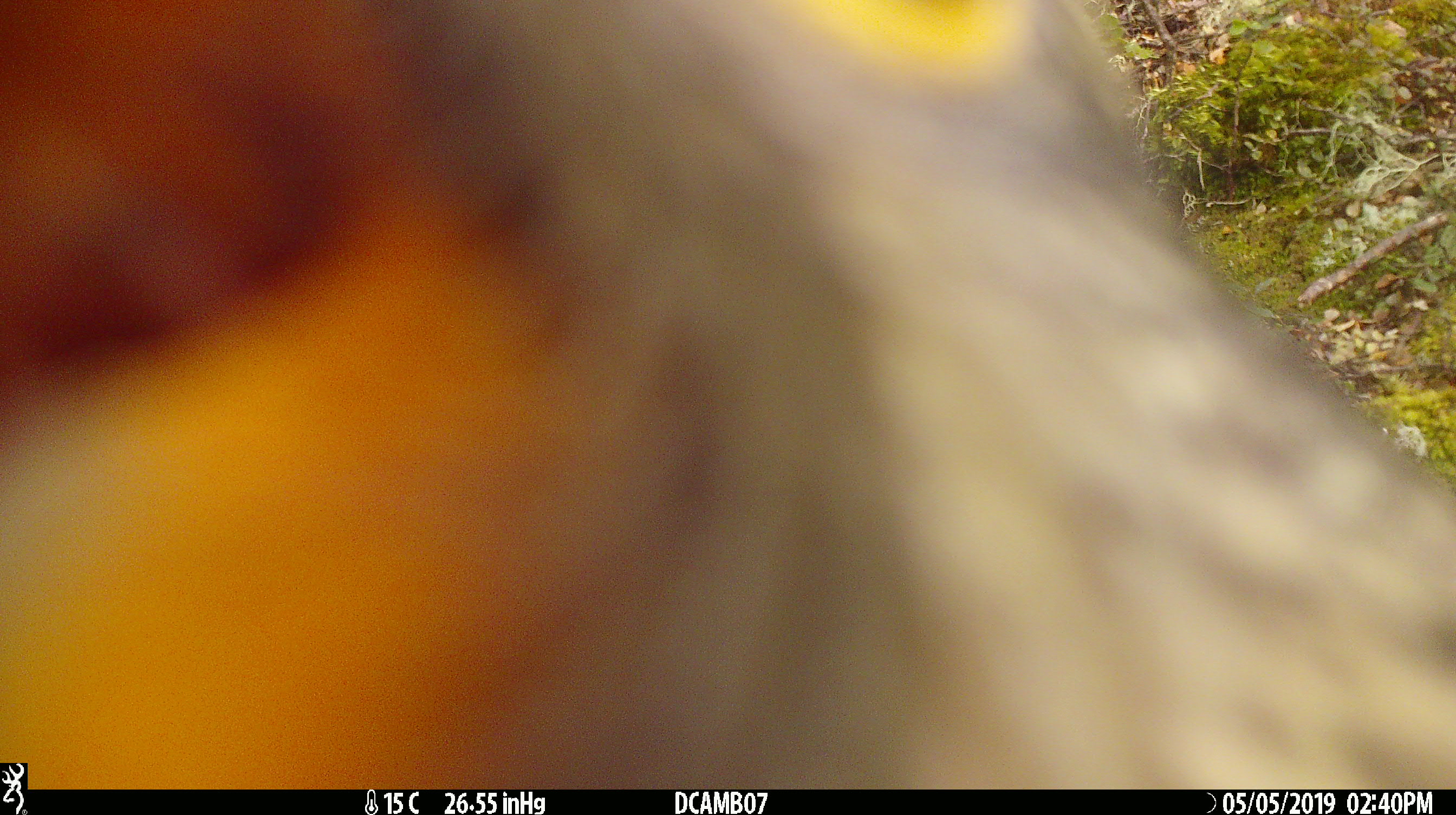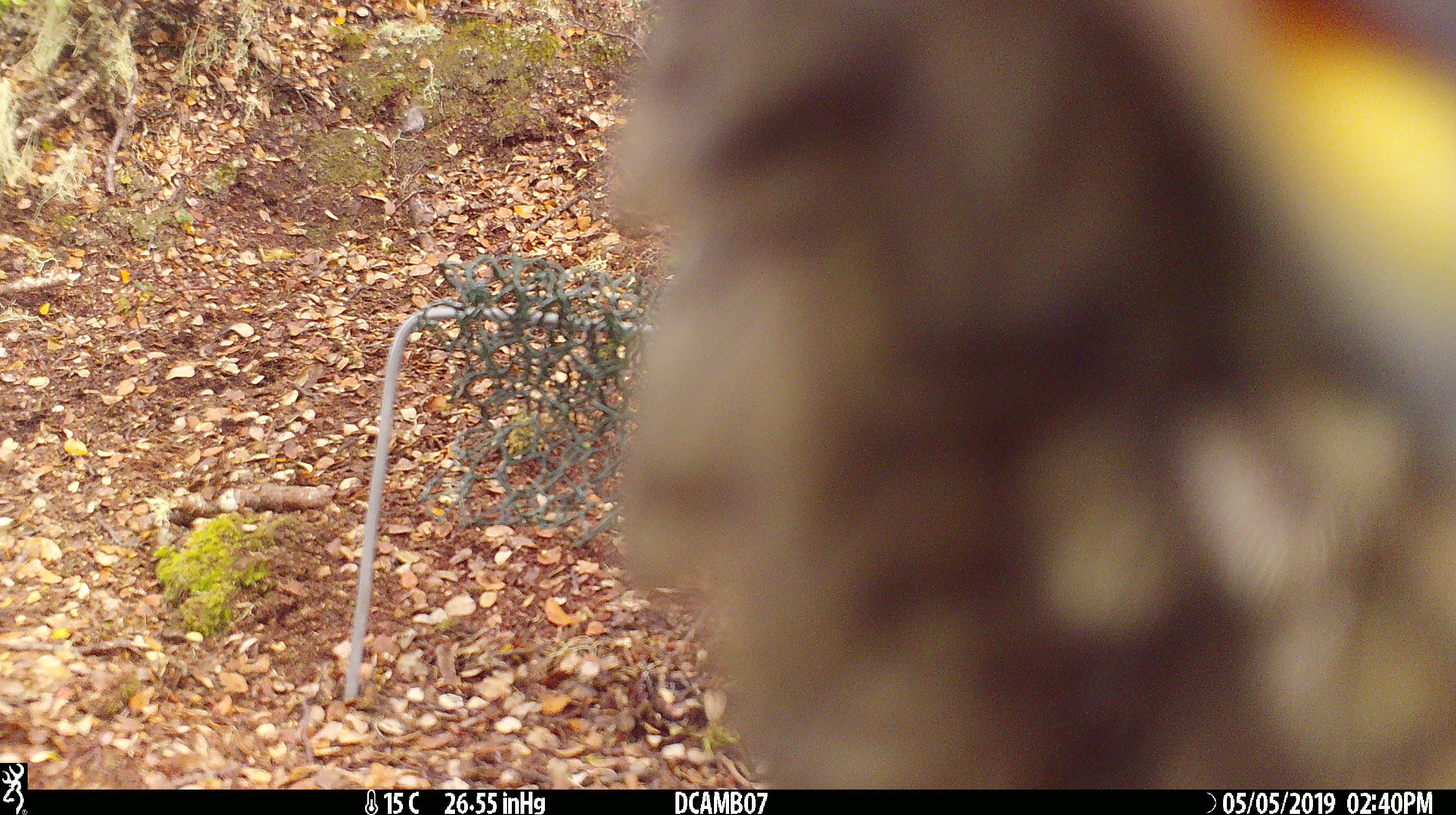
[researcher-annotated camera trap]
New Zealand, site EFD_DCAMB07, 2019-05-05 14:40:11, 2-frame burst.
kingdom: Animalia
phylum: Chordata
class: Aves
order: Psittaciformes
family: Strigopidae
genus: Nestor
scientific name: Nestor notabilis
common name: kea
Kea (Nestor notabilis).